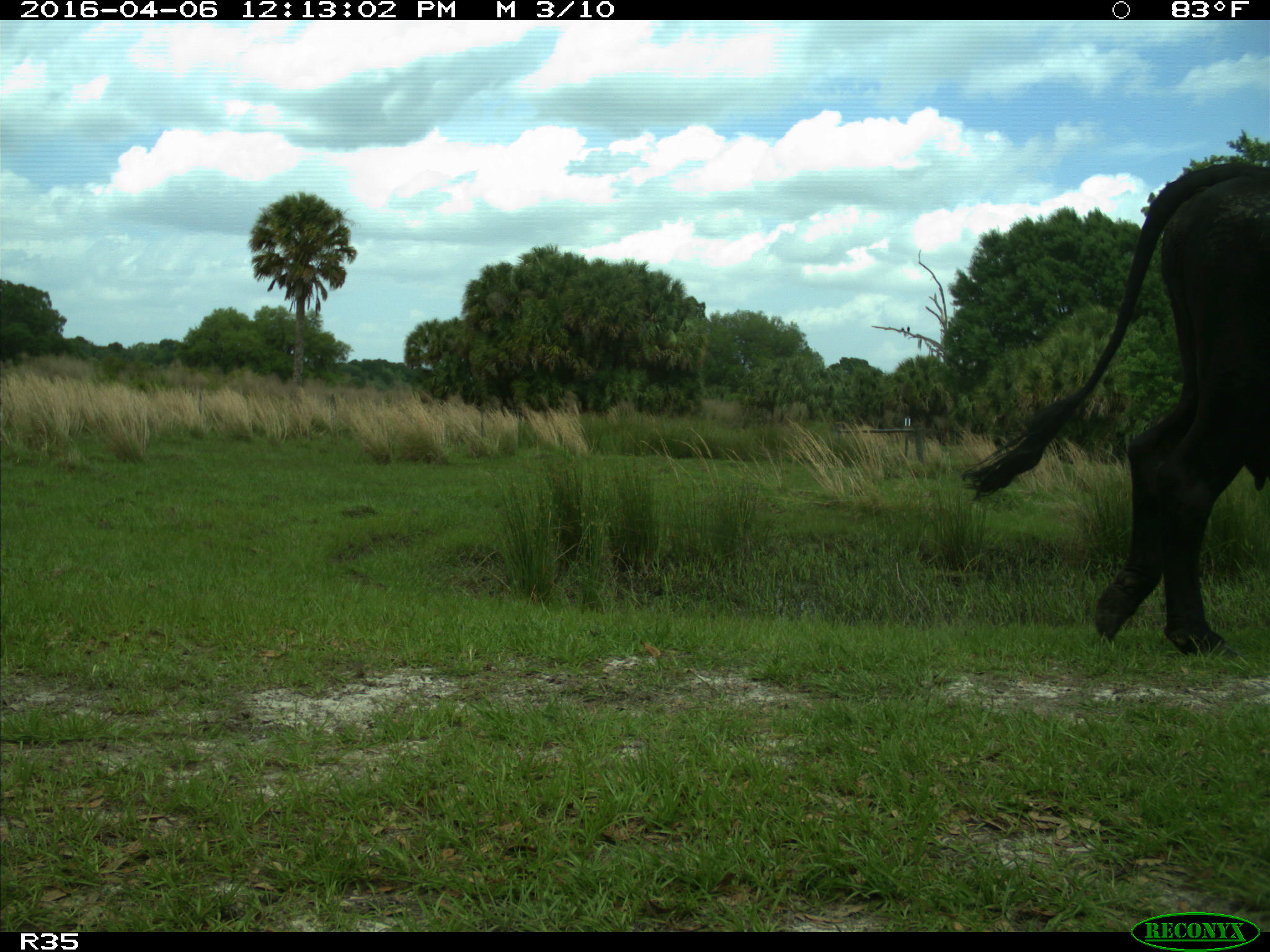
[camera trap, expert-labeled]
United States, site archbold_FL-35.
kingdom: Animalia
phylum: Chordata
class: Mammalia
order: Artiodactyla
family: Bovidae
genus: Bos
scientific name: Bos taurus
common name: domestic cow